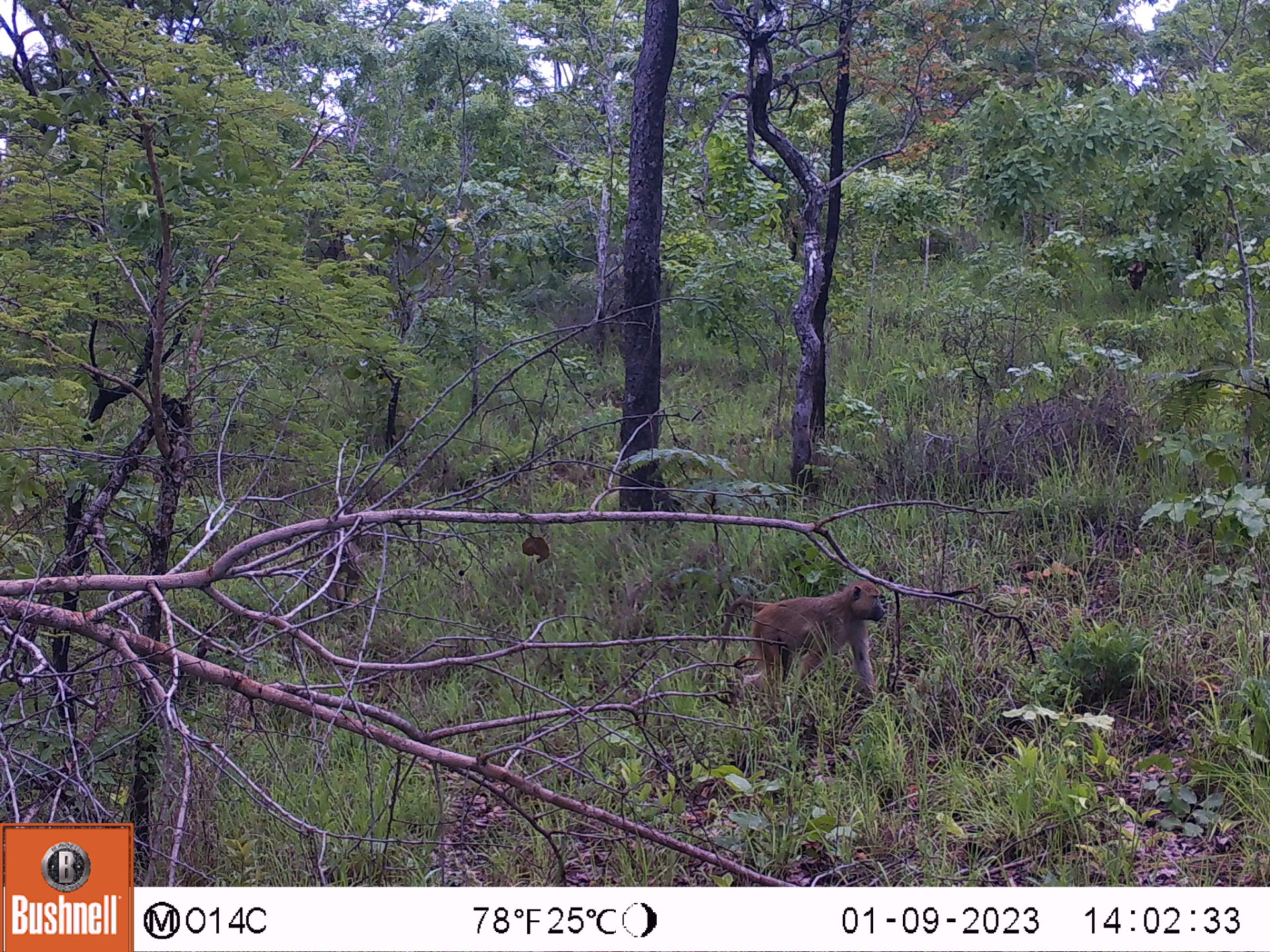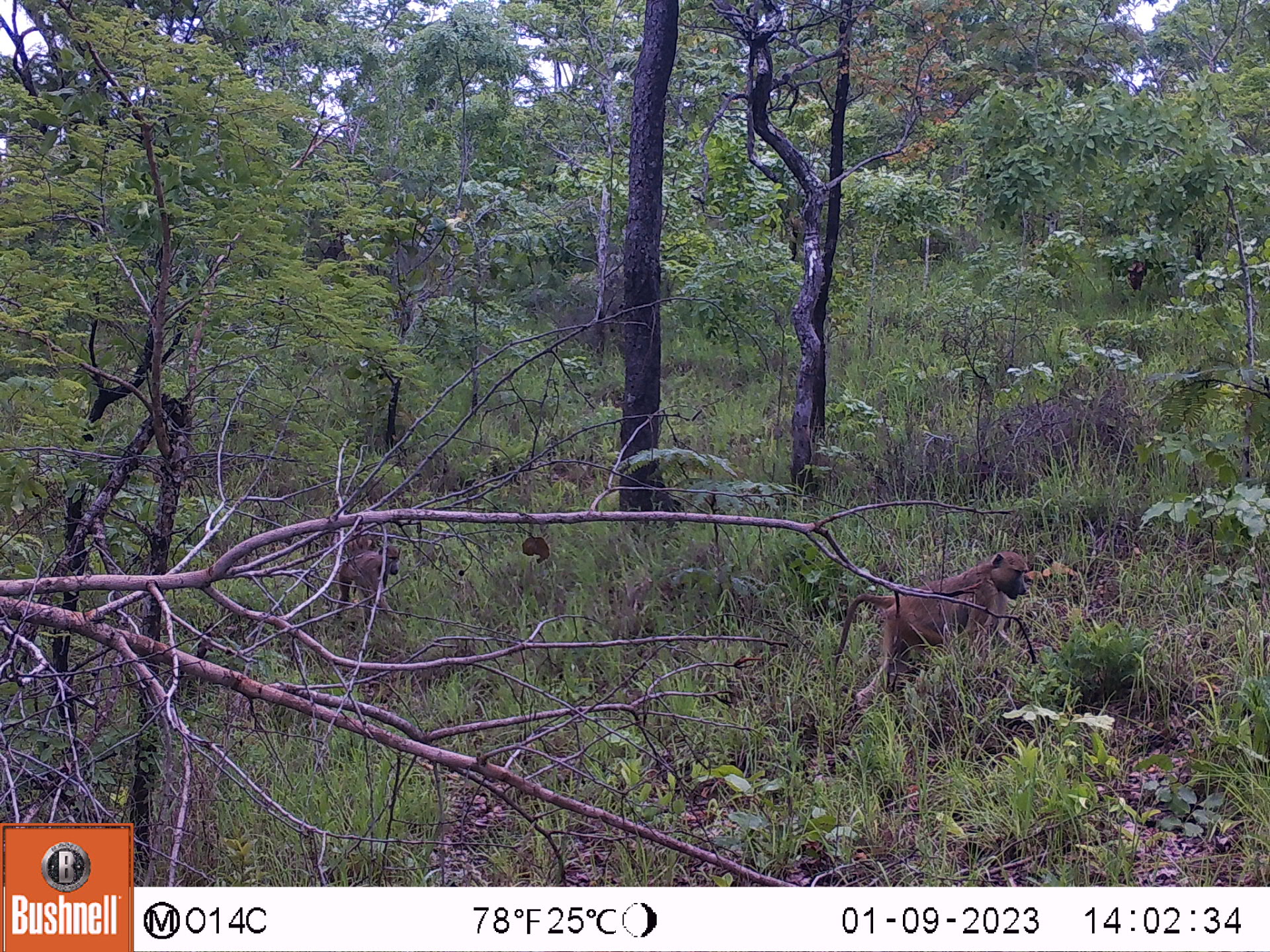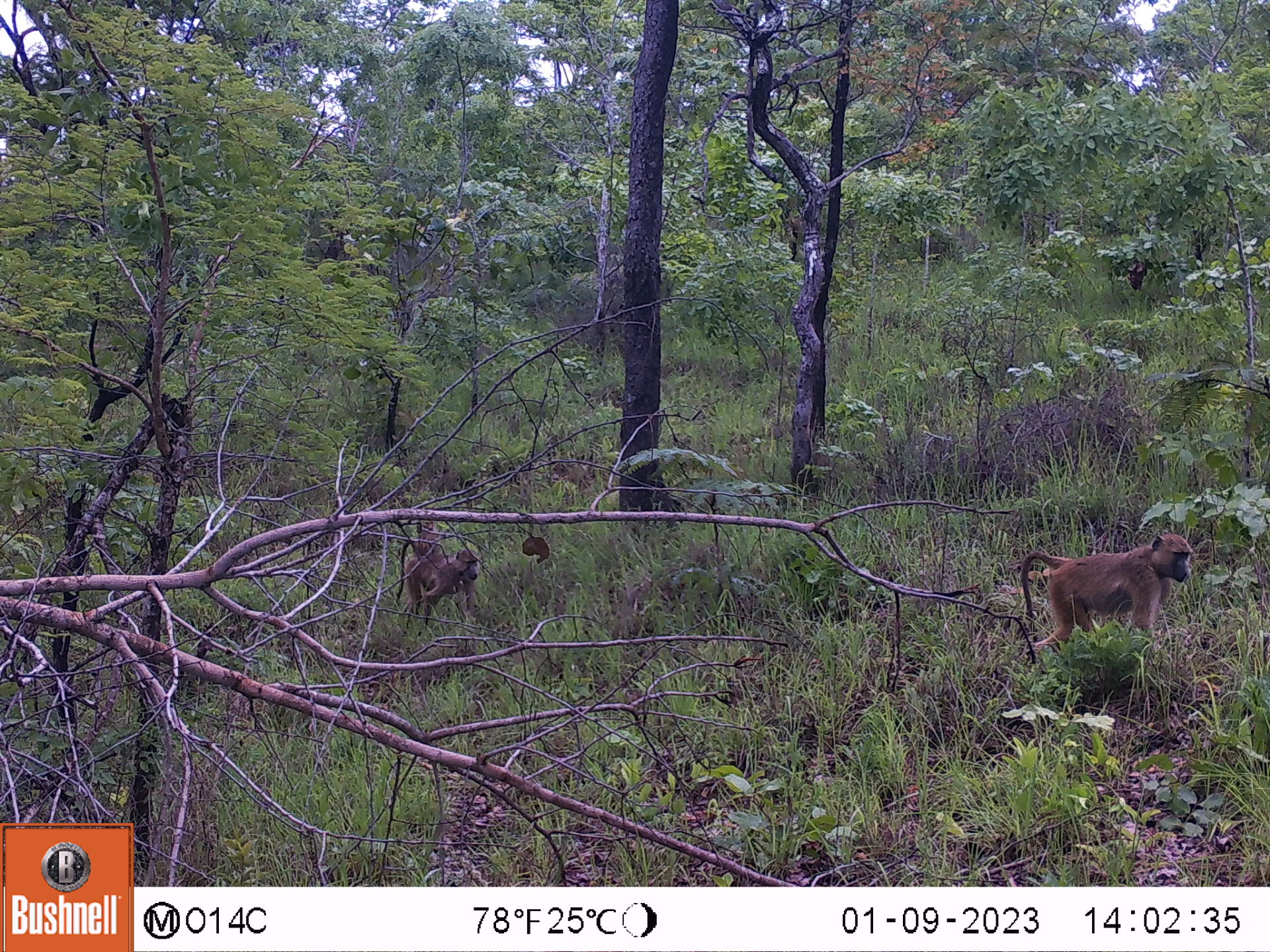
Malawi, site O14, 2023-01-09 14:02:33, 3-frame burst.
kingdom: Animalia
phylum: Chordata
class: Mammalia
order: Primates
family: Cercopithecidae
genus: Papio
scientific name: Papio cynocephalus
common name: yellow baboon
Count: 1.